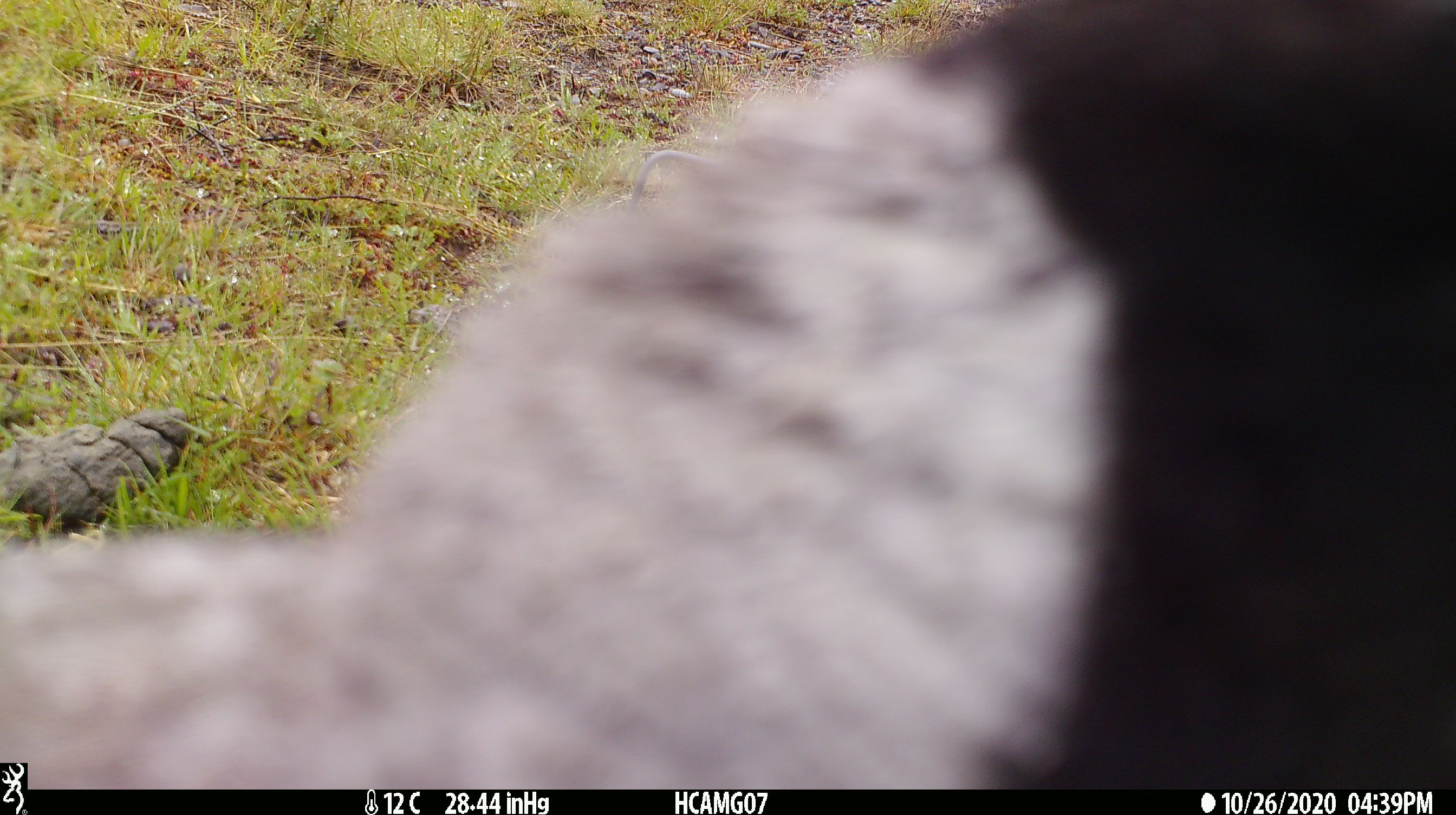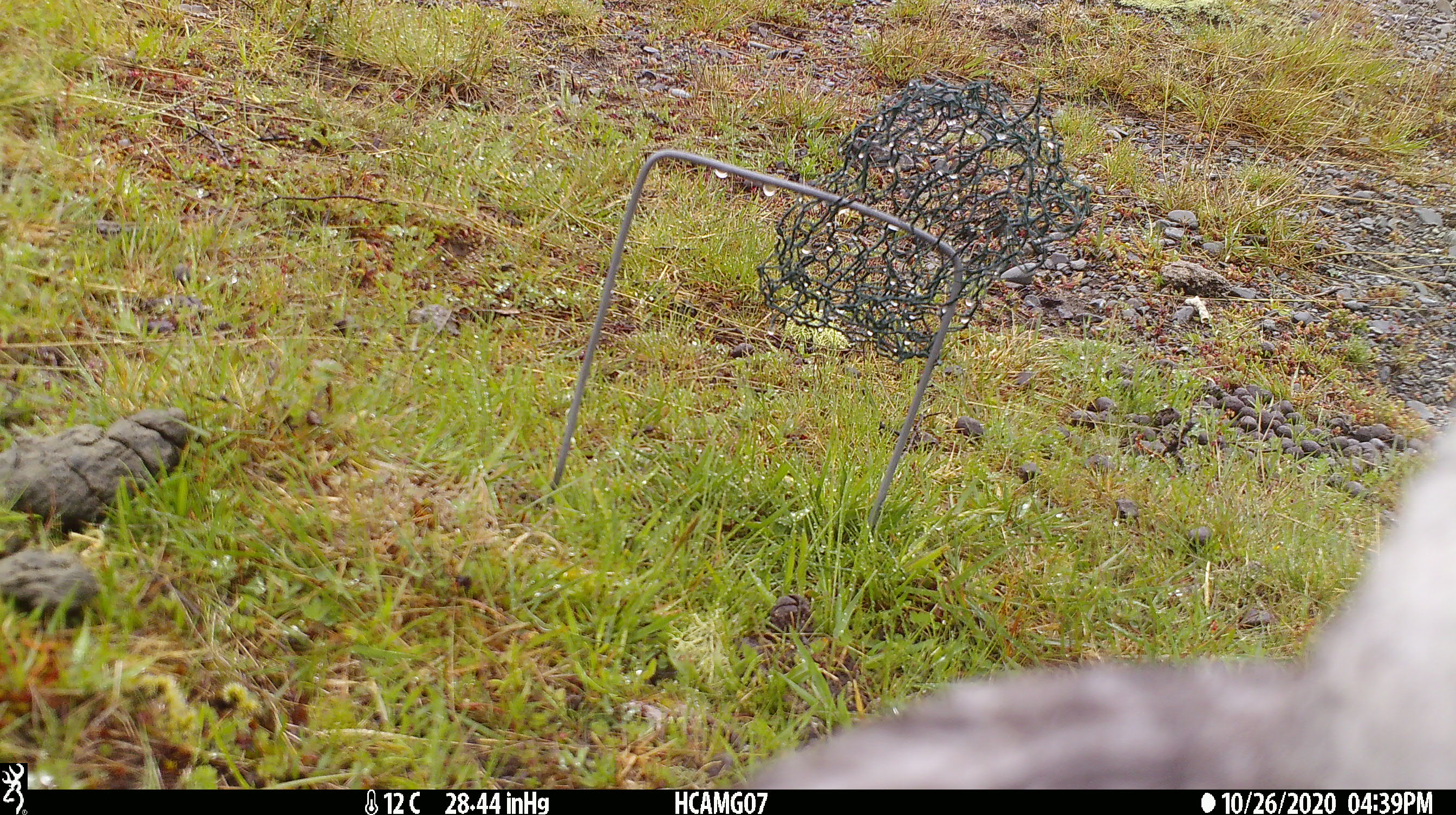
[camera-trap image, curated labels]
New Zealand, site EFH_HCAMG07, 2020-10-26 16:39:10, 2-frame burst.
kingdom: Animalia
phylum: Chordata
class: Aves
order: Passeriformes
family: Artamidae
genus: Gymnorhina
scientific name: Gymnorhina tibicen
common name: australian magpie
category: magpie